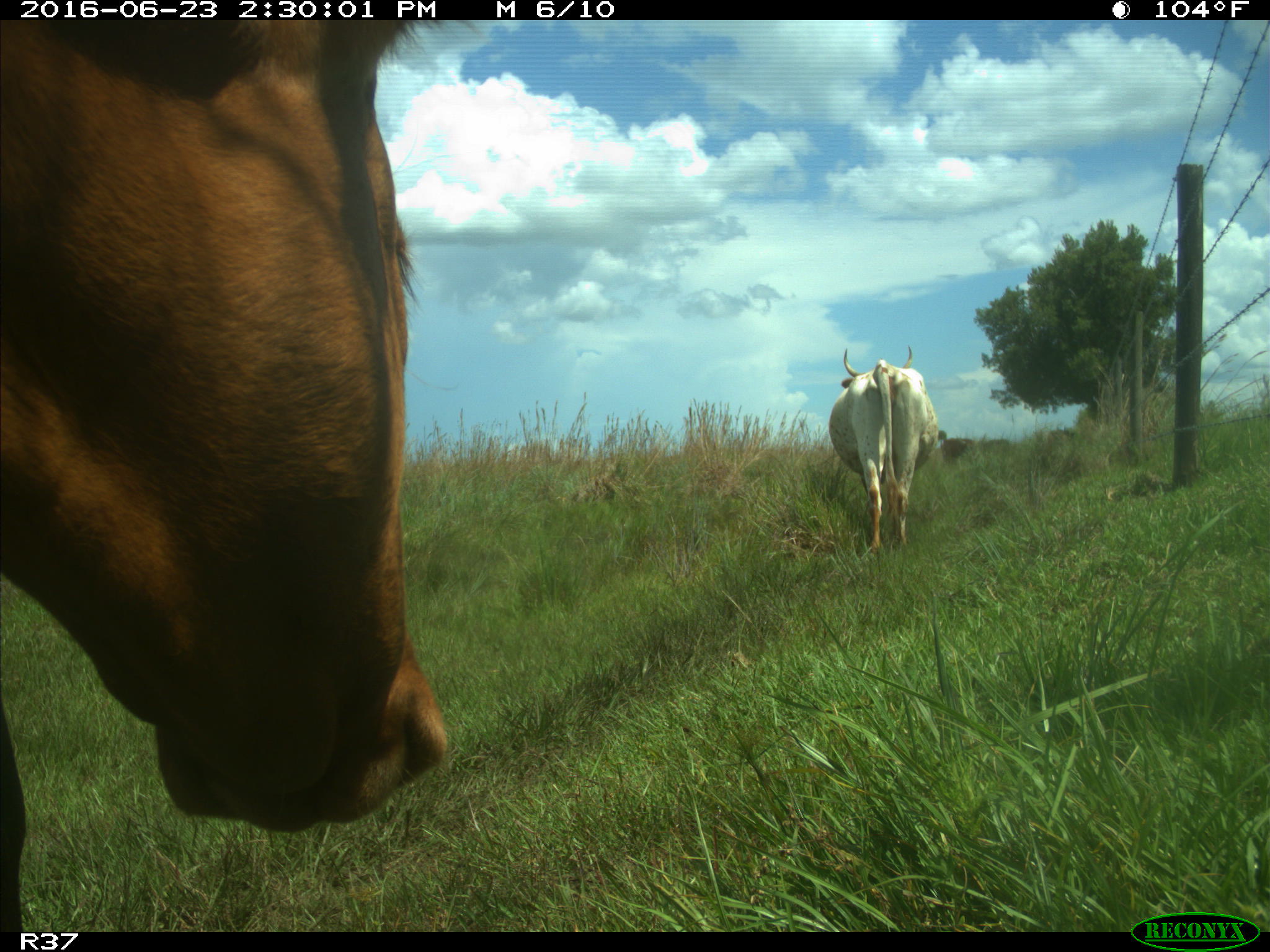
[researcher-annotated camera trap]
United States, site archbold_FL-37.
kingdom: Animalia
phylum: Chordata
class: Mammalia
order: Artiodactyla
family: Bovidae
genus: Bos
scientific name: Bos taurus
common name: domestic cow